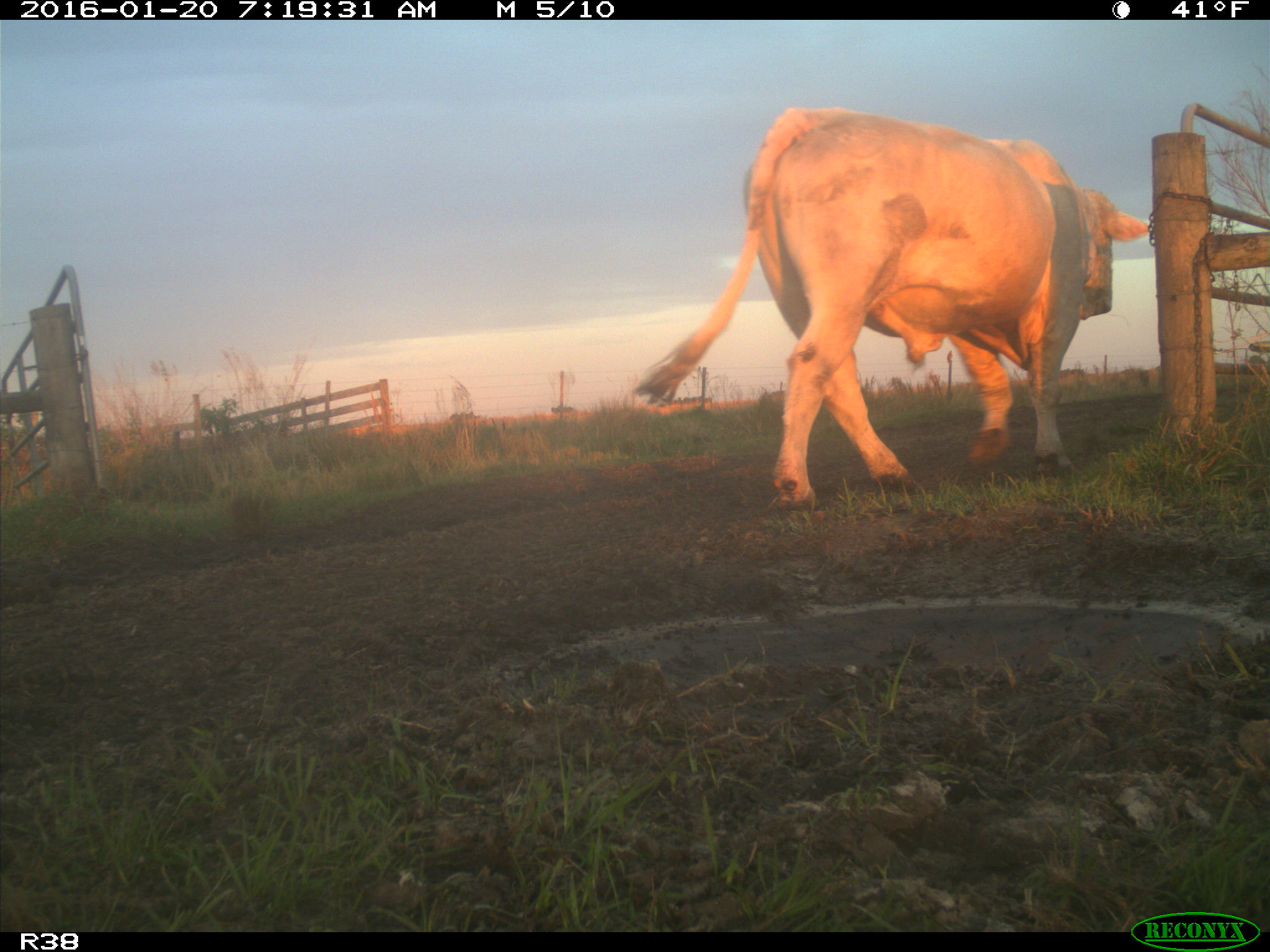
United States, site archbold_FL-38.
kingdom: Animalia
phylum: Chordata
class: Mammalia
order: Artiodactyla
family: Bovidae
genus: Bos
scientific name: Bos taurus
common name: domestic cow